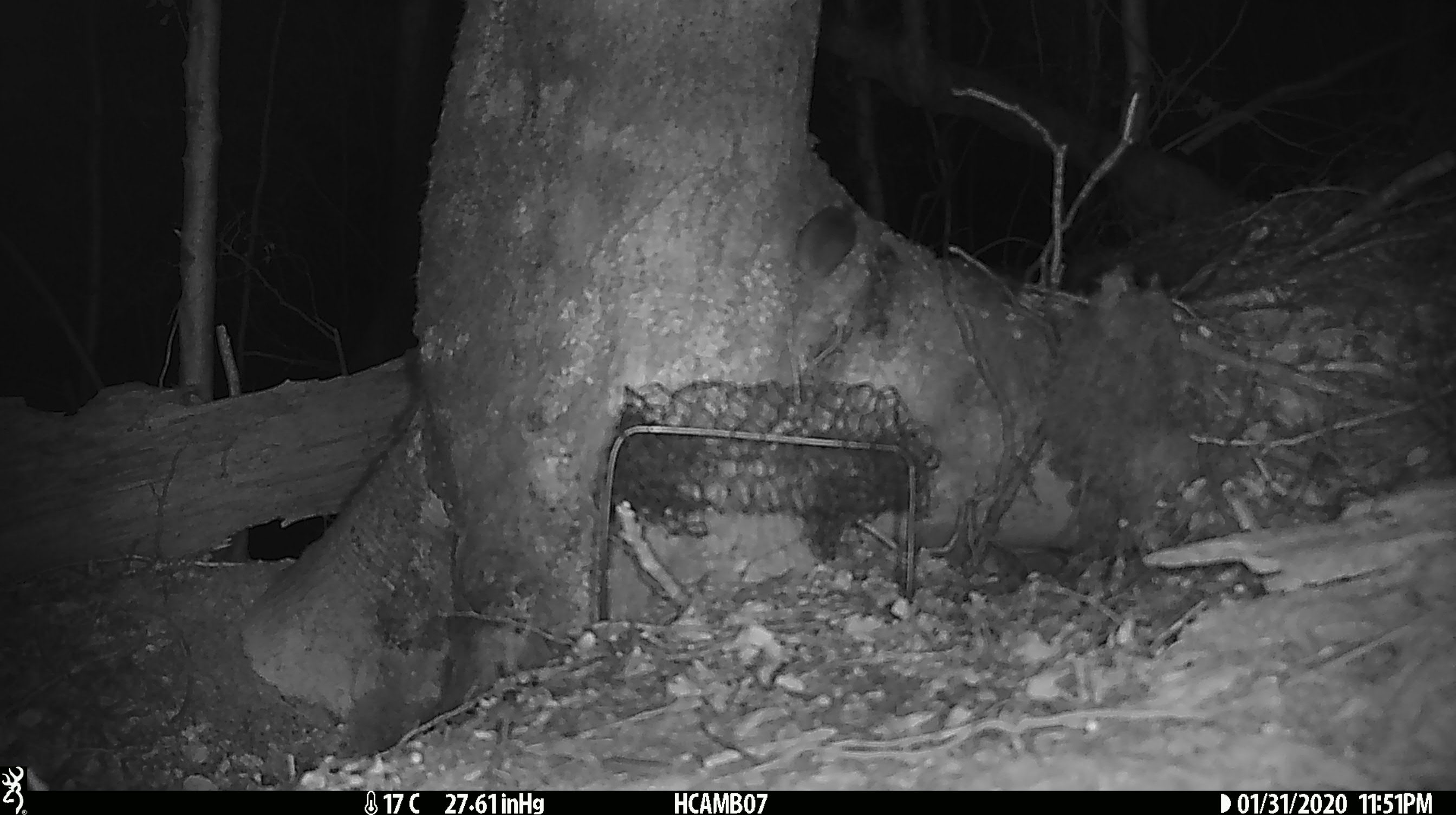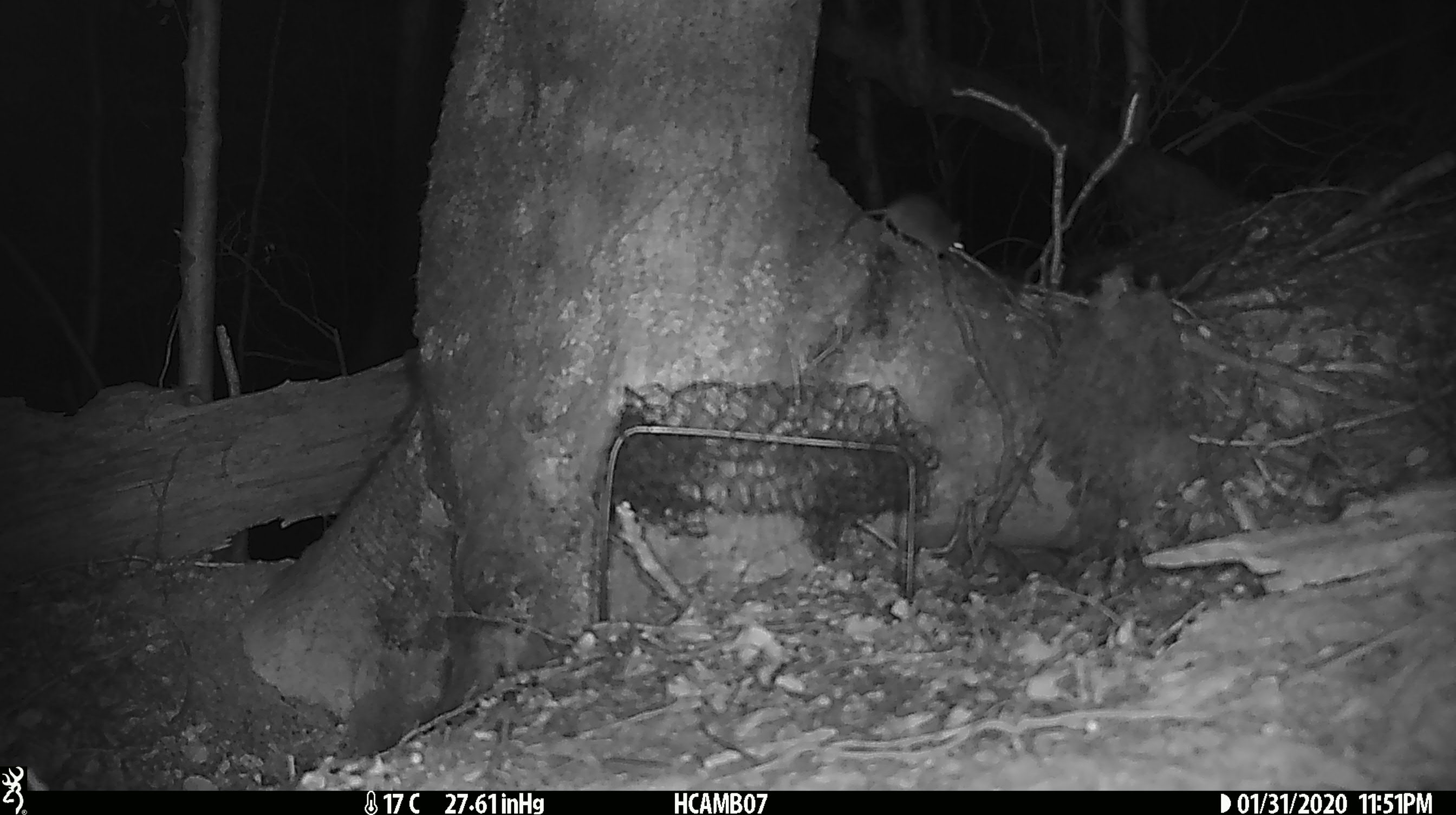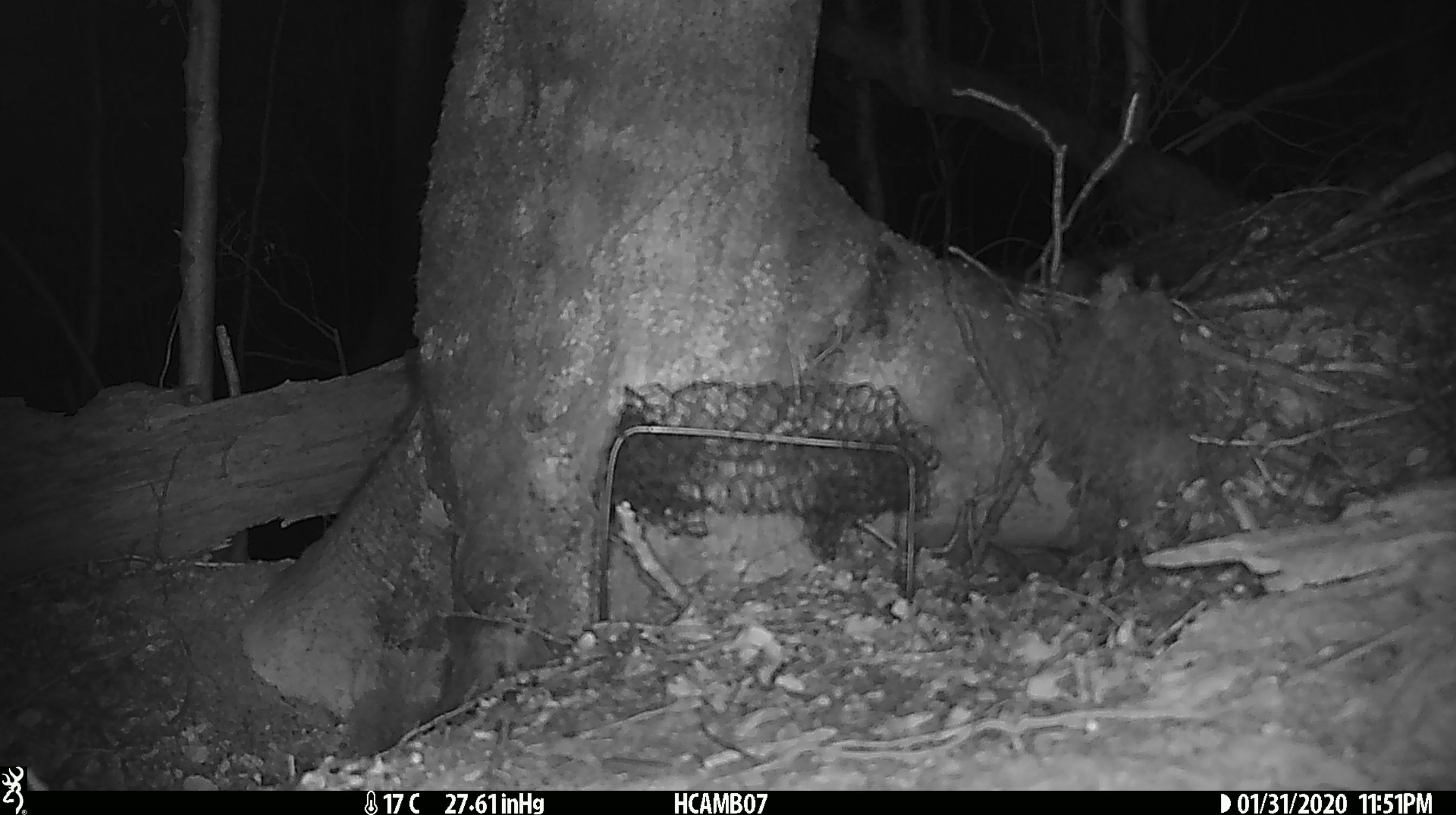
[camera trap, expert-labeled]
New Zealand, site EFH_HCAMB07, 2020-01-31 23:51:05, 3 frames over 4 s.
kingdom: Animalia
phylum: Chordata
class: Mammalia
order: Rodentia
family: Muridae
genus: Mus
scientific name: Mus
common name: mouse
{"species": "mouse (Mus)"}